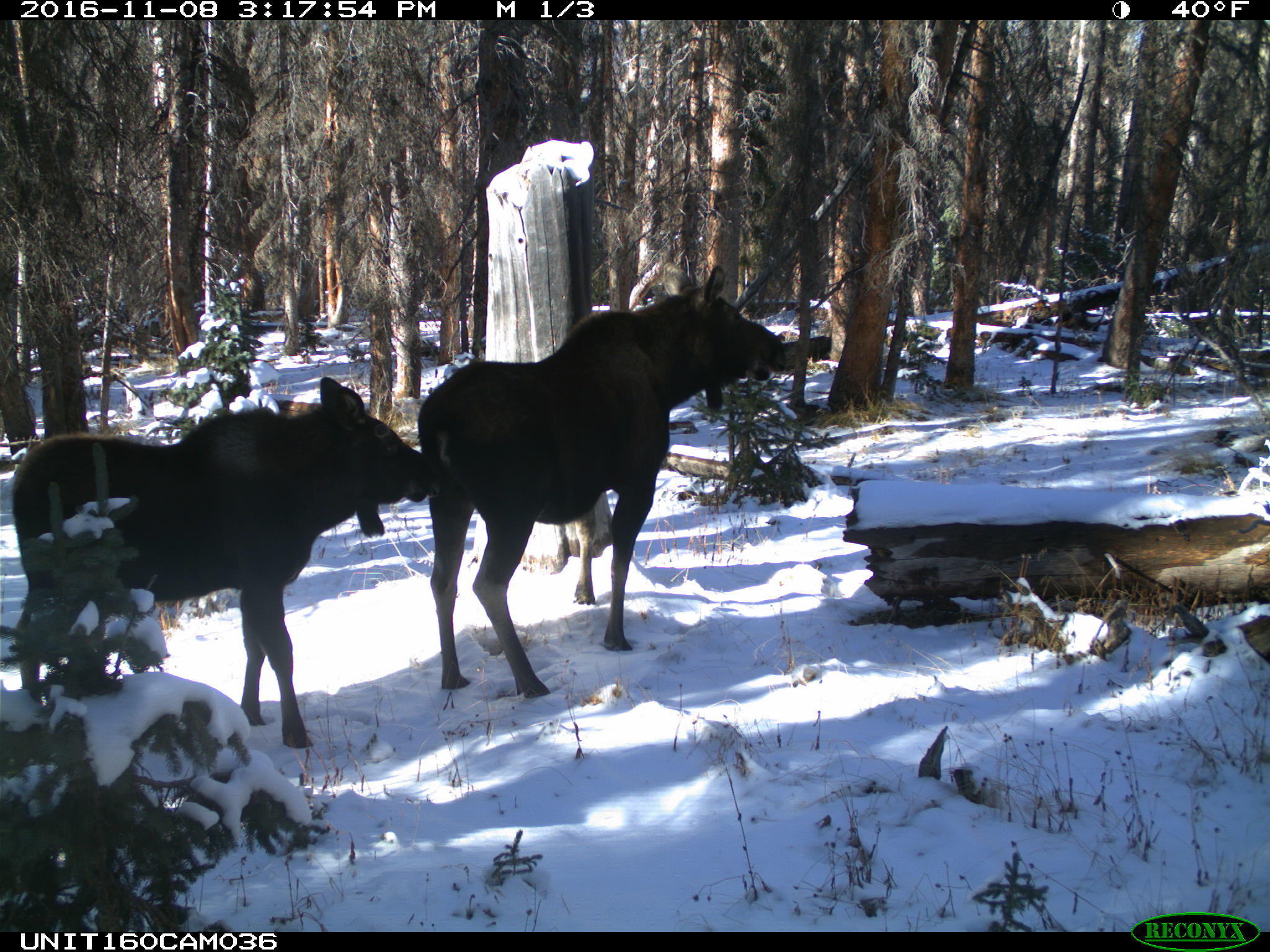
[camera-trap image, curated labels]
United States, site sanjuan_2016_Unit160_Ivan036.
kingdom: Animalia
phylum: Chordata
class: Mammalia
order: Artiodactyla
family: Cervidae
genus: Alces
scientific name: Alces alces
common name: moose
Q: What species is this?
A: Alces alces (moose).